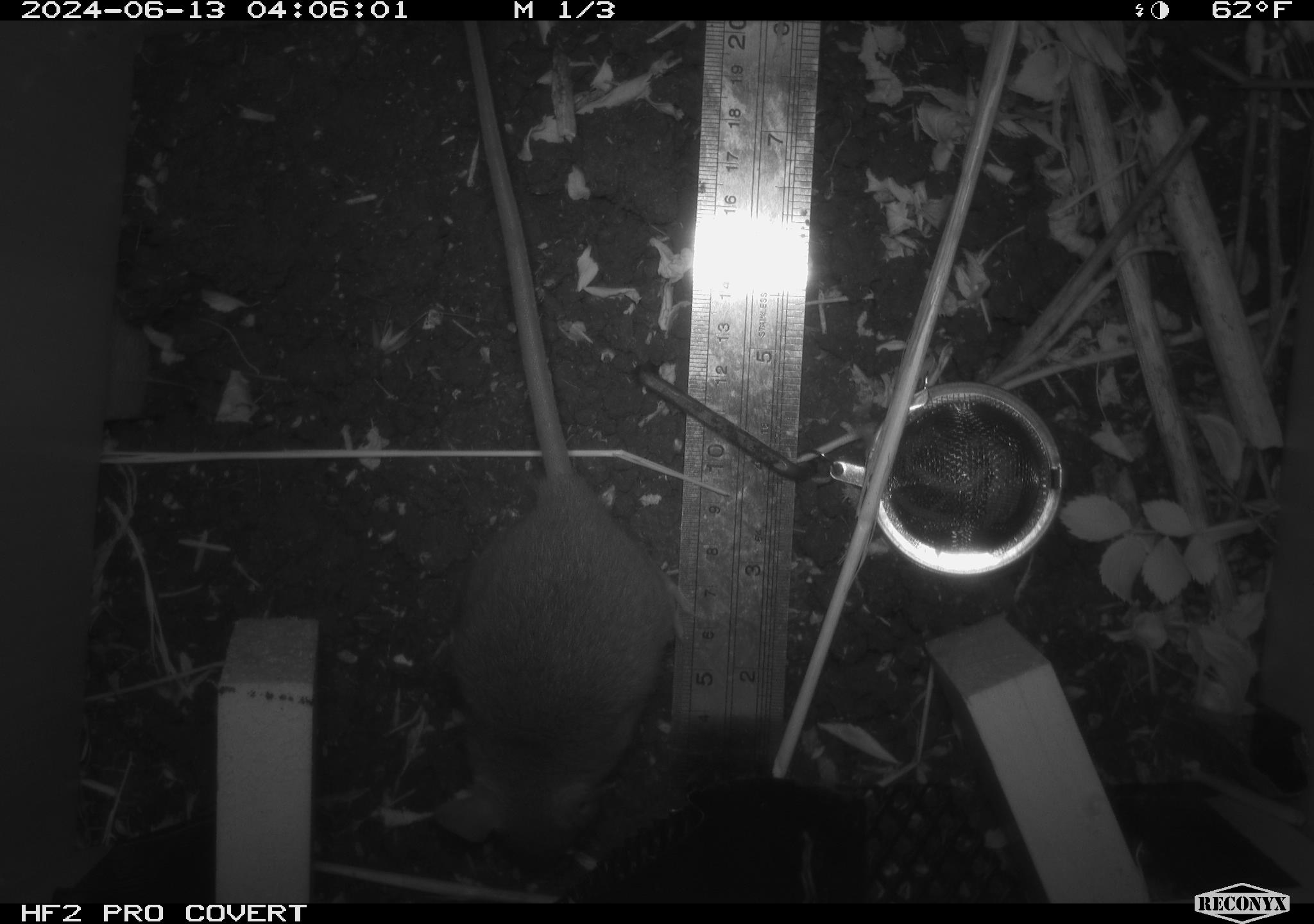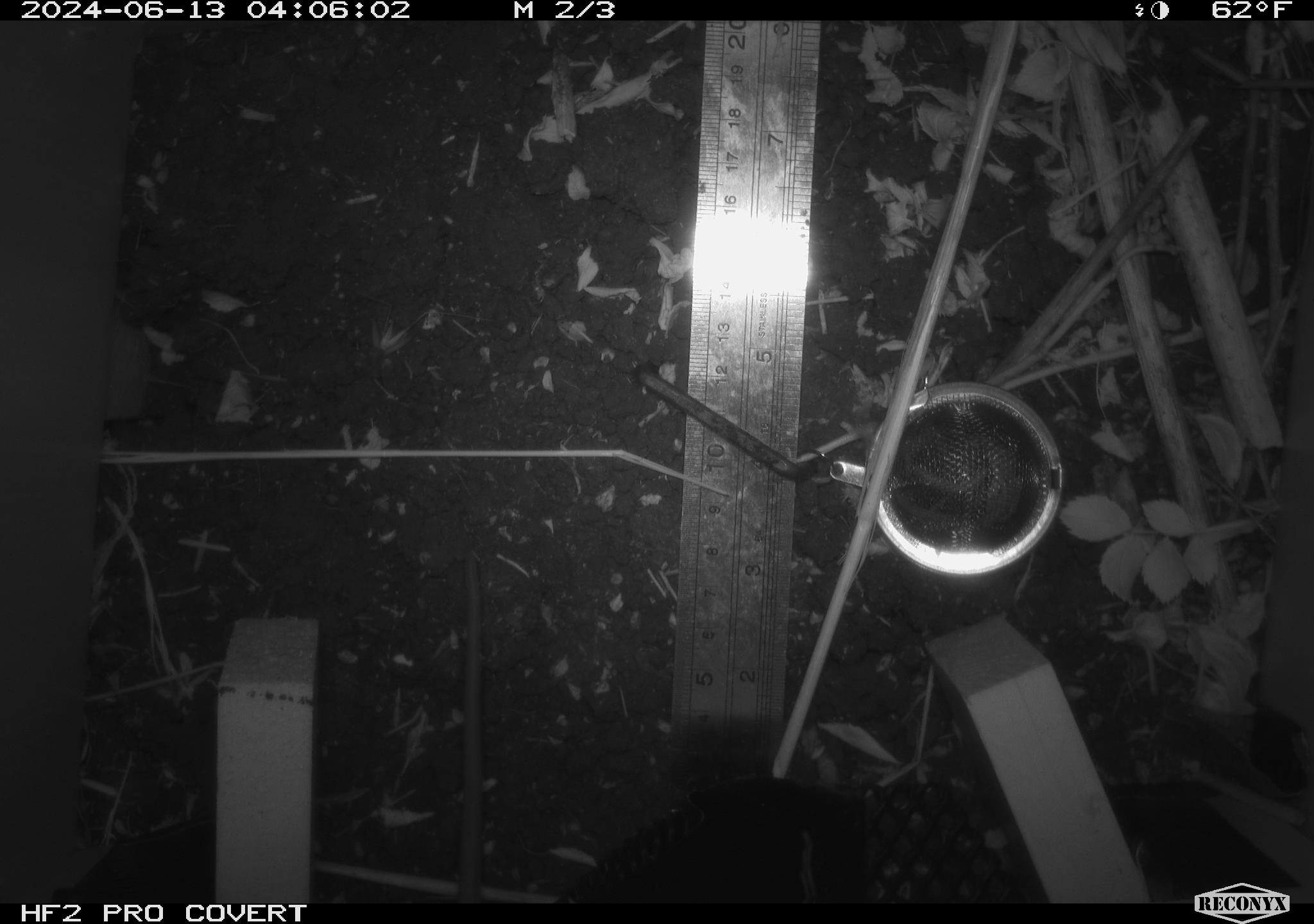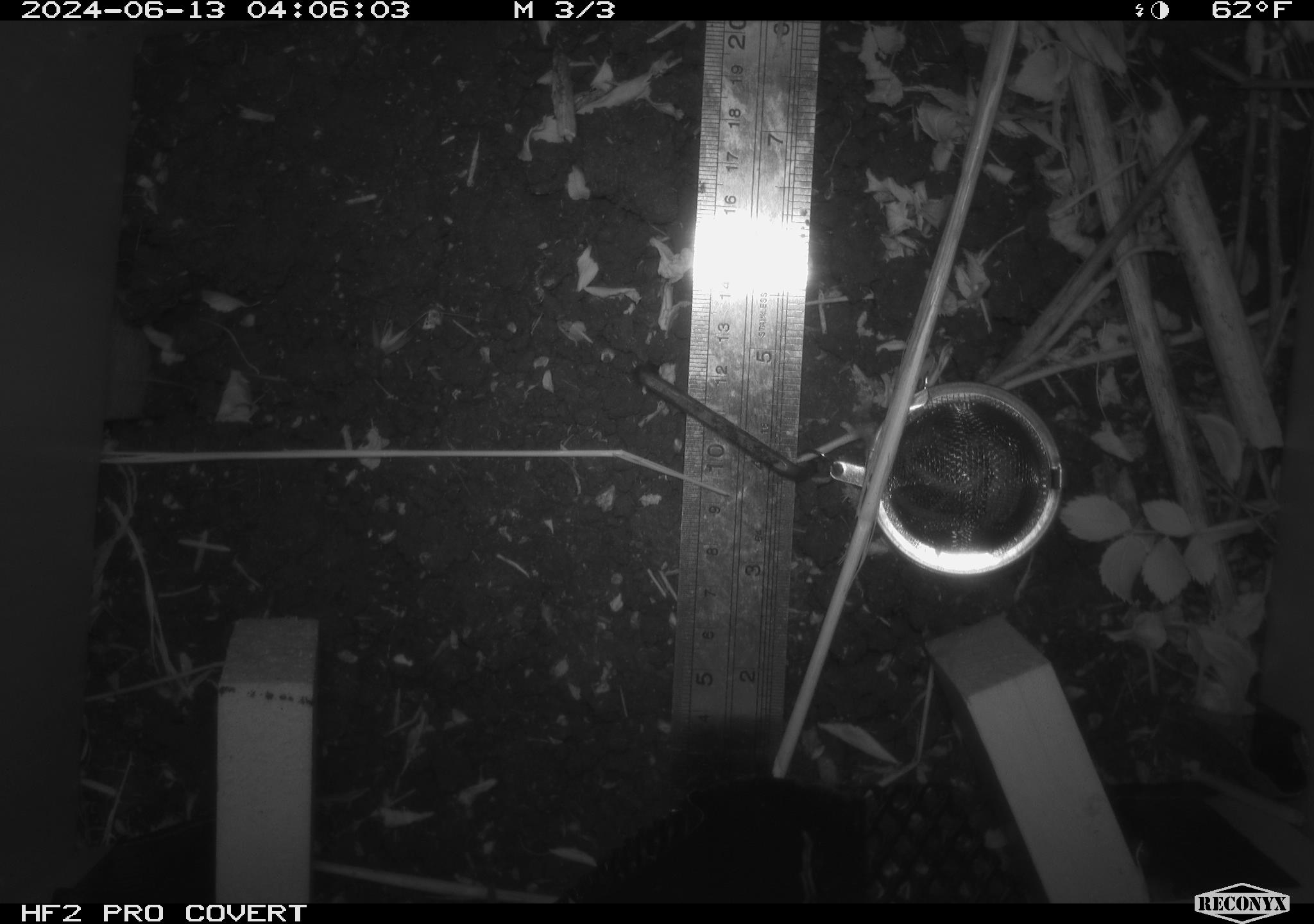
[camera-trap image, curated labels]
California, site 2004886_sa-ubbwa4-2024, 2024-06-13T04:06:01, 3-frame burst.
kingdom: Animalia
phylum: Chordata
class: Mammalia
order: Rodentia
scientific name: Rodentia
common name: woodrat or rat or mouse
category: woodrat or rat or mouse species